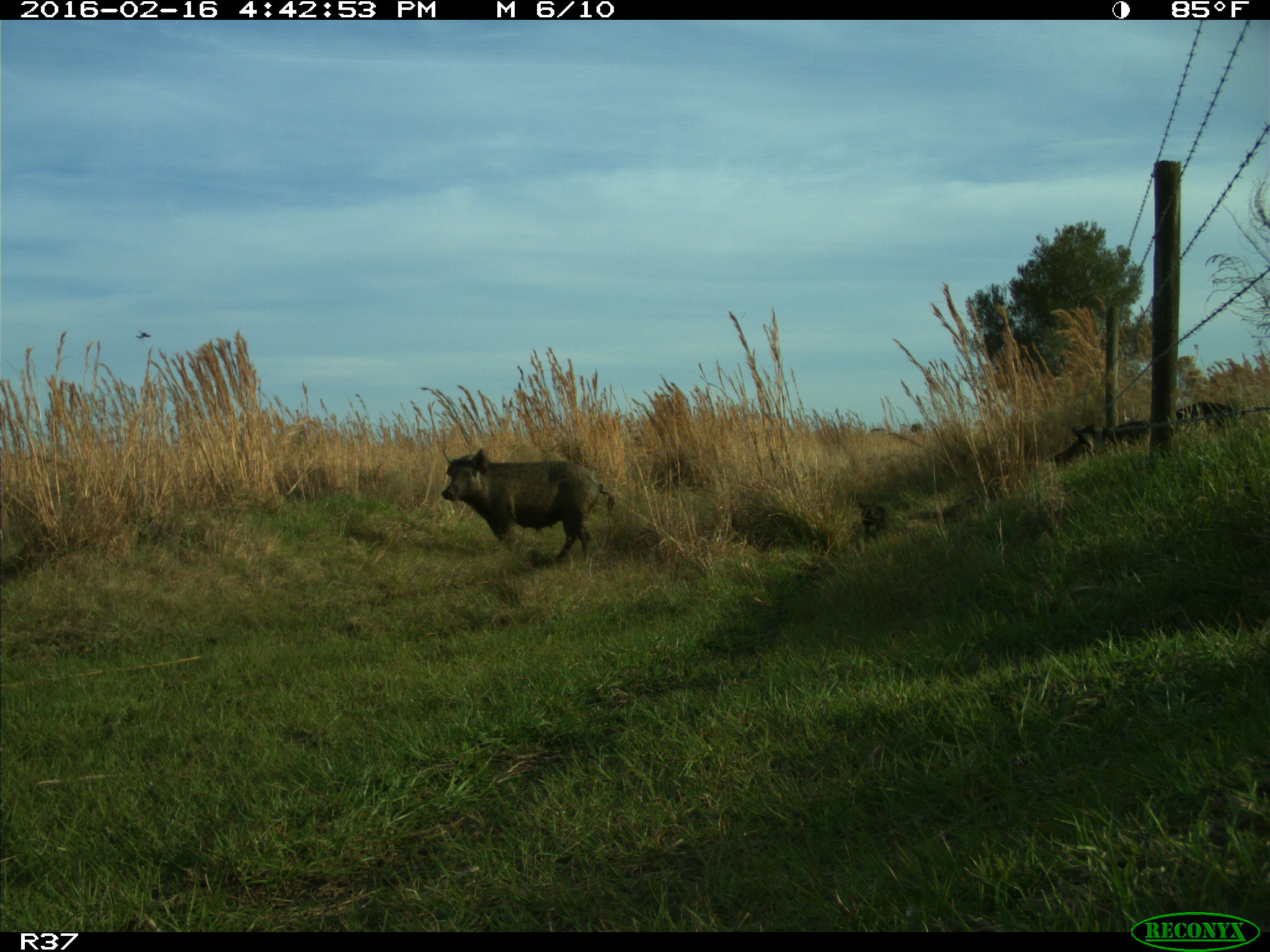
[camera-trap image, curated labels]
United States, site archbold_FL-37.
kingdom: Animalia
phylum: Chordata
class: Mammalia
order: Artiodactyla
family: Suidae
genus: Sus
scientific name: Sus scrofa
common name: wild boar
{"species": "Sus scrofa (wild boar)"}